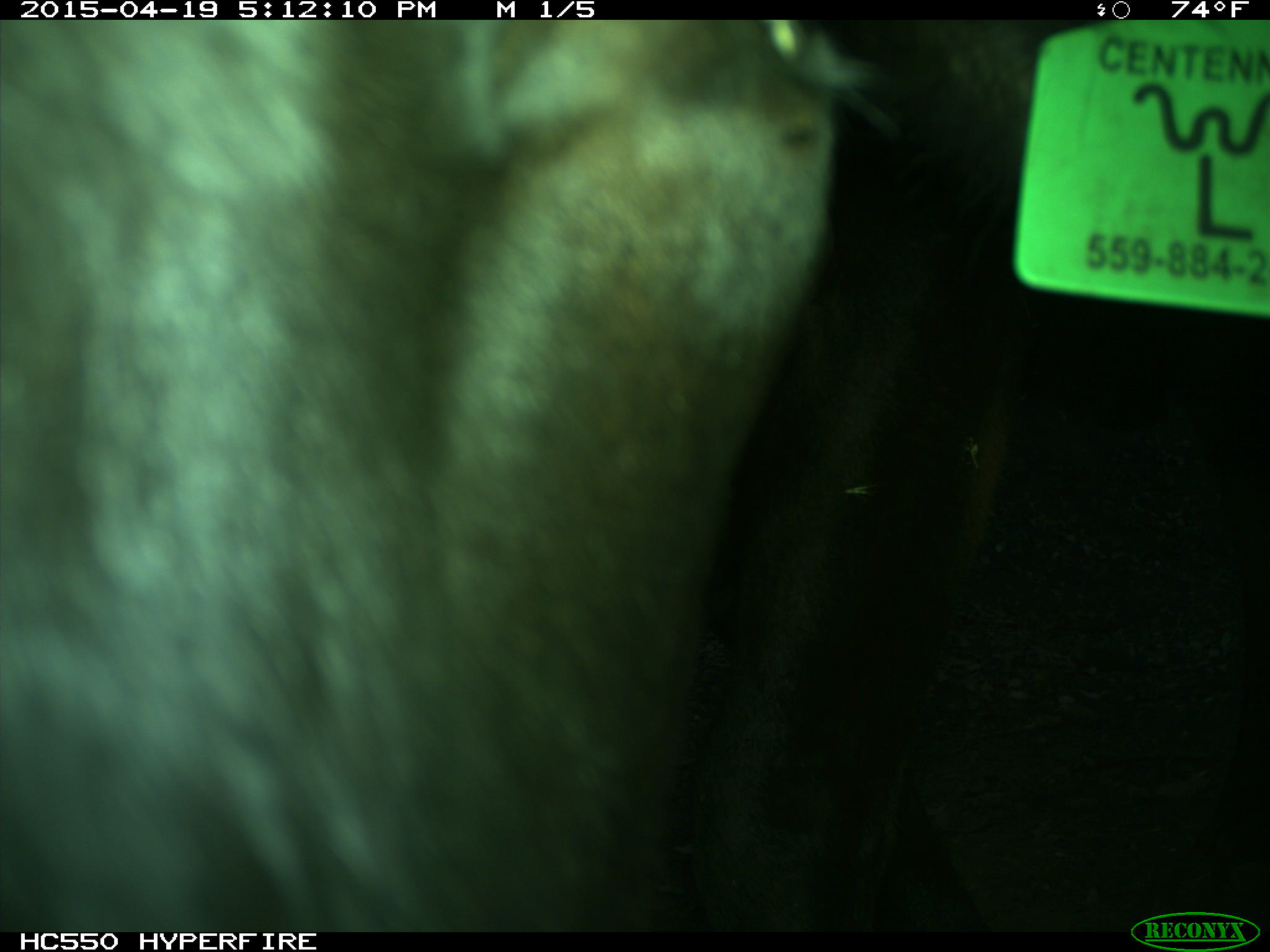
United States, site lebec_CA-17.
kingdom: Animalia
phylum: Chordata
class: Mammalia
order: Artiodactyla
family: Bovidae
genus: Bos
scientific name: Bos taurus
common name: domestic cow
Bos taurus (domestic cow).